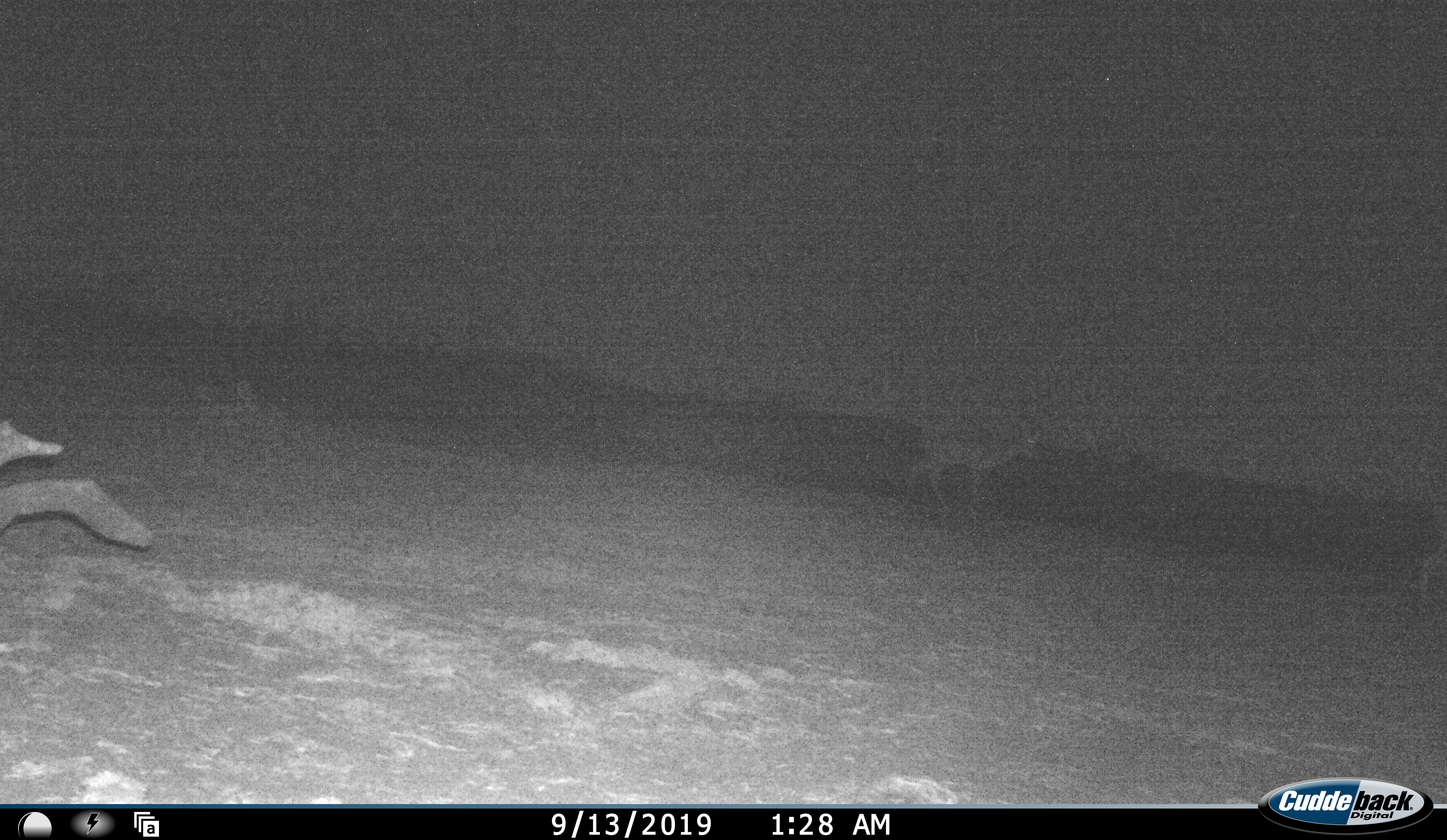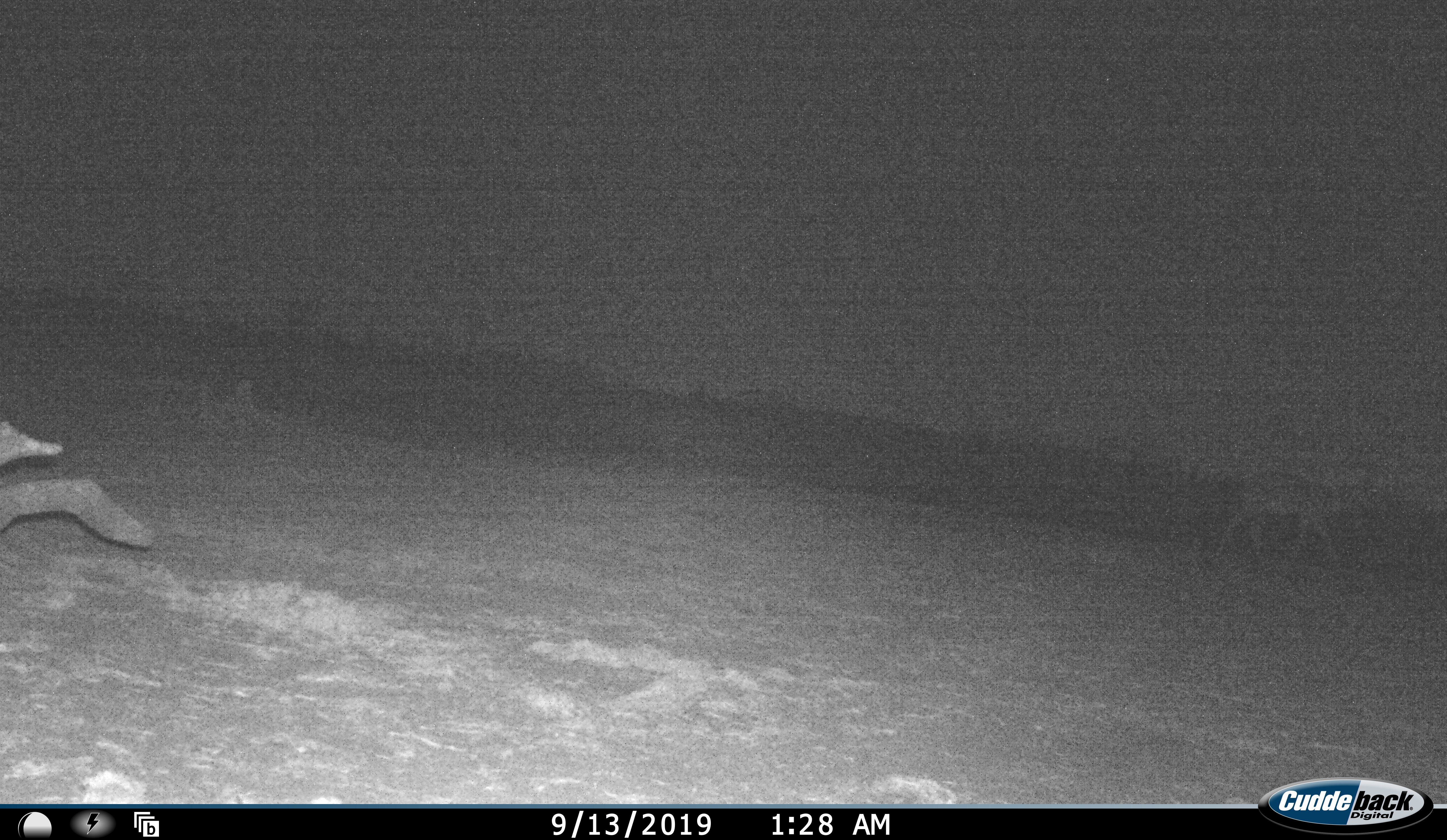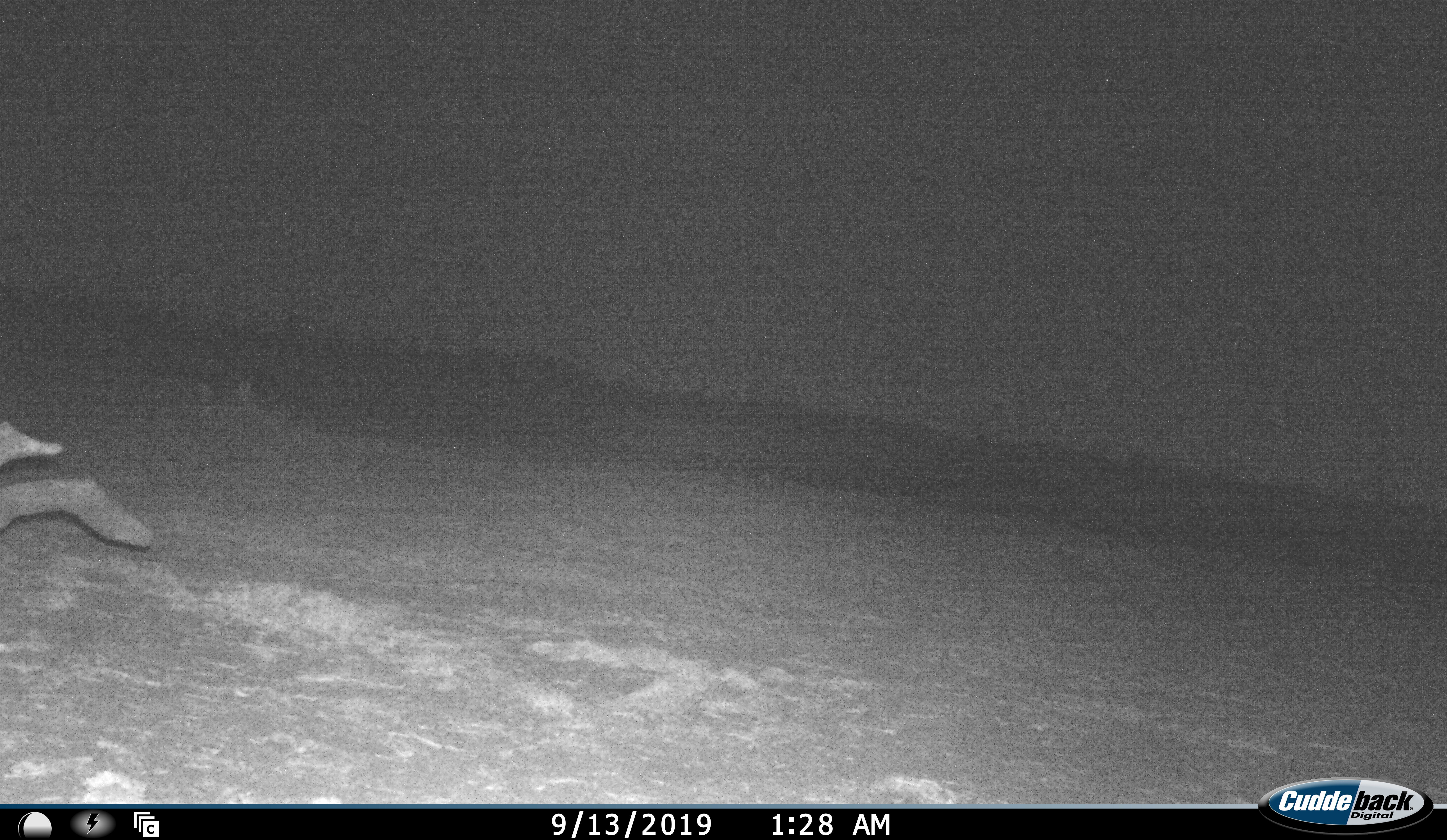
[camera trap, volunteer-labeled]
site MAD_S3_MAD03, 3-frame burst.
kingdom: Animalia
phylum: Chordata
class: Mammalia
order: Artiodactyla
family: Bovidae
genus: Aepyceros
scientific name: Aepyceros melampus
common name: impala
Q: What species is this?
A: Impala (Aepyceros melampus).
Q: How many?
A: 1.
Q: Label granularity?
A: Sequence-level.